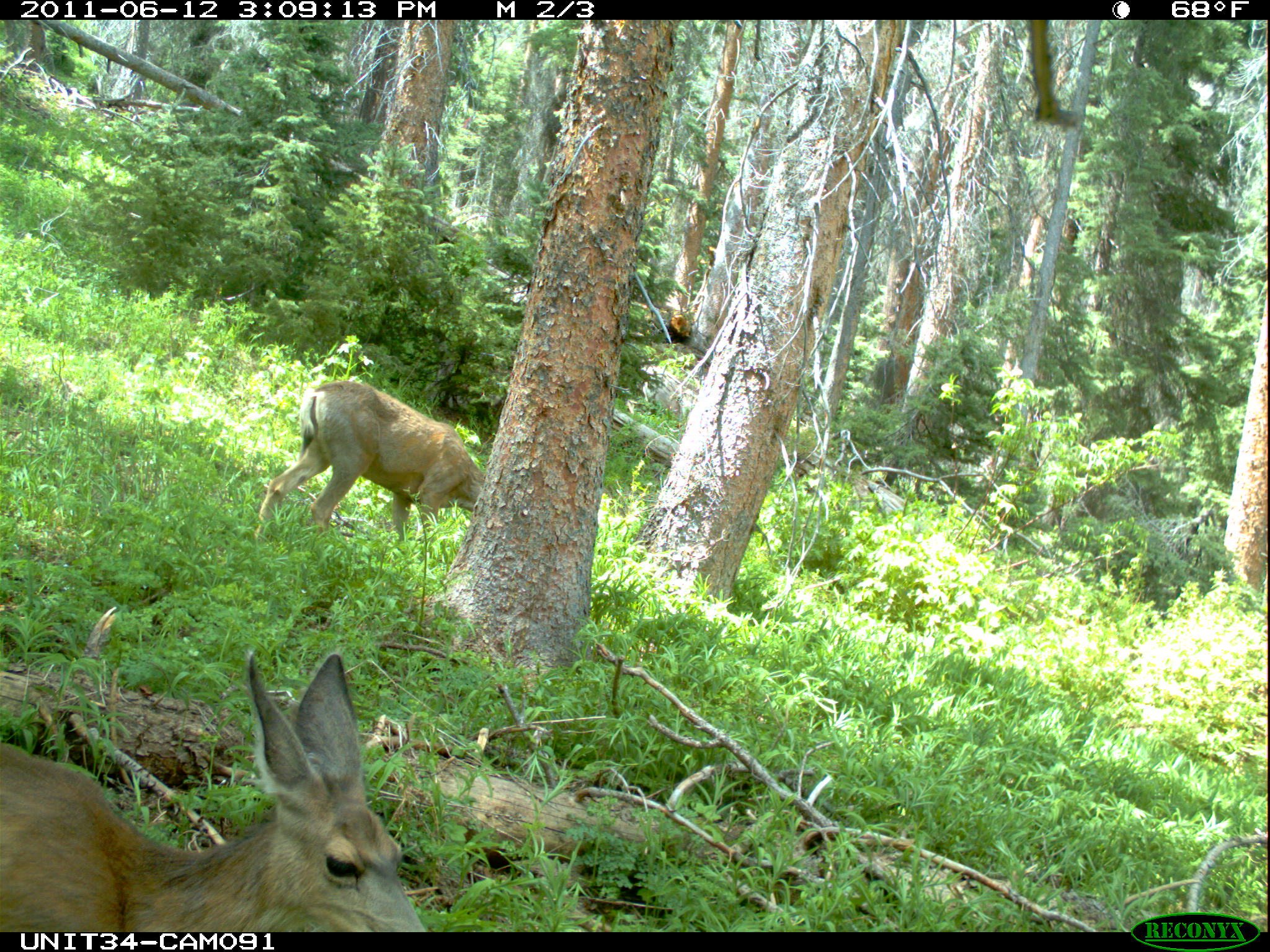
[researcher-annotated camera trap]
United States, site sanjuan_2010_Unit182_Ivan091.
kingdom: Animalia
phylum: Chordata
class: Mammalia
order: Artiodactyla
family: Cervidae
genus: Odocoileus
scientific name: Odocoileus hemionus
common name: mule deer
Odocoileus hemionus (mule deer).